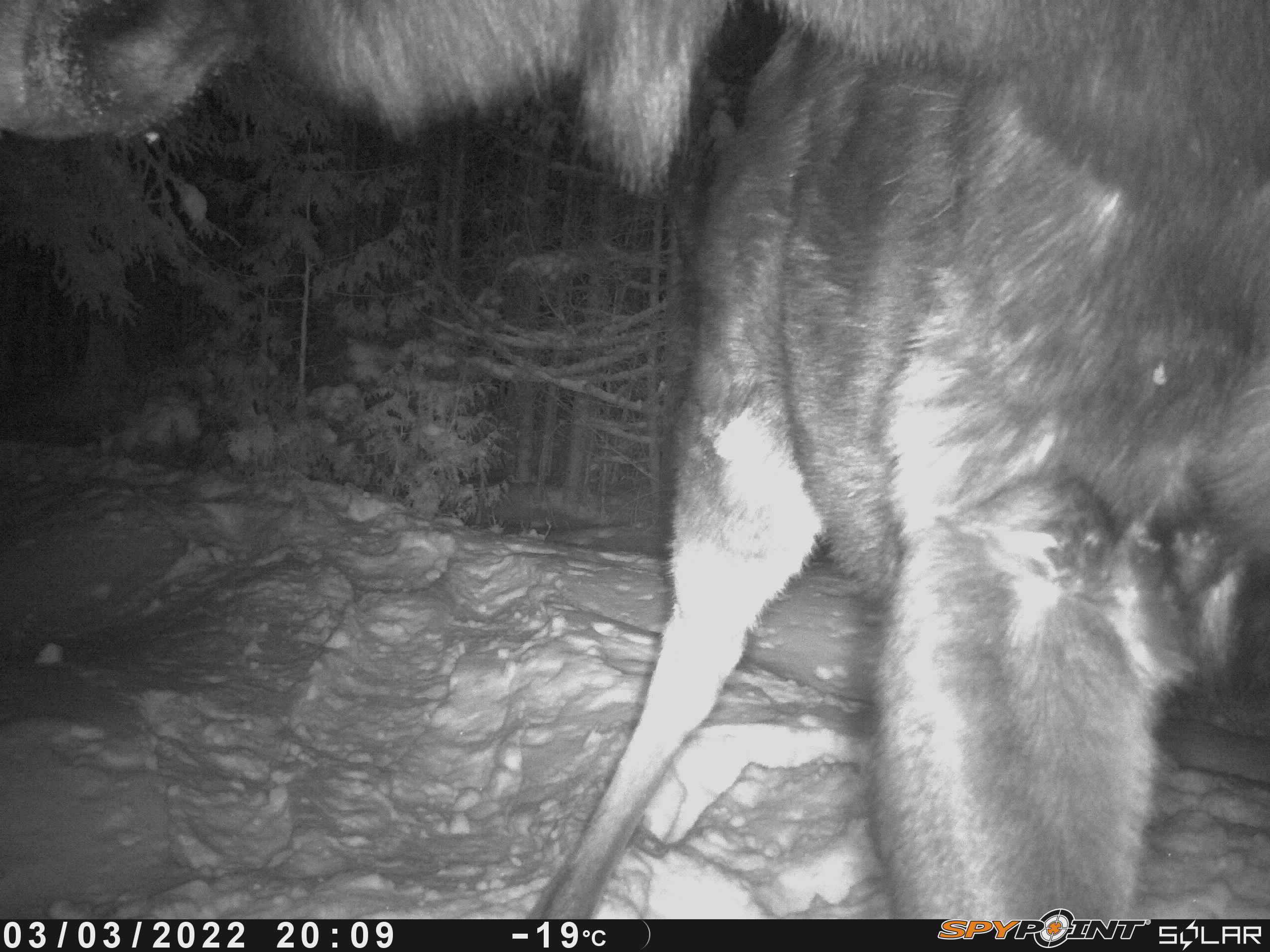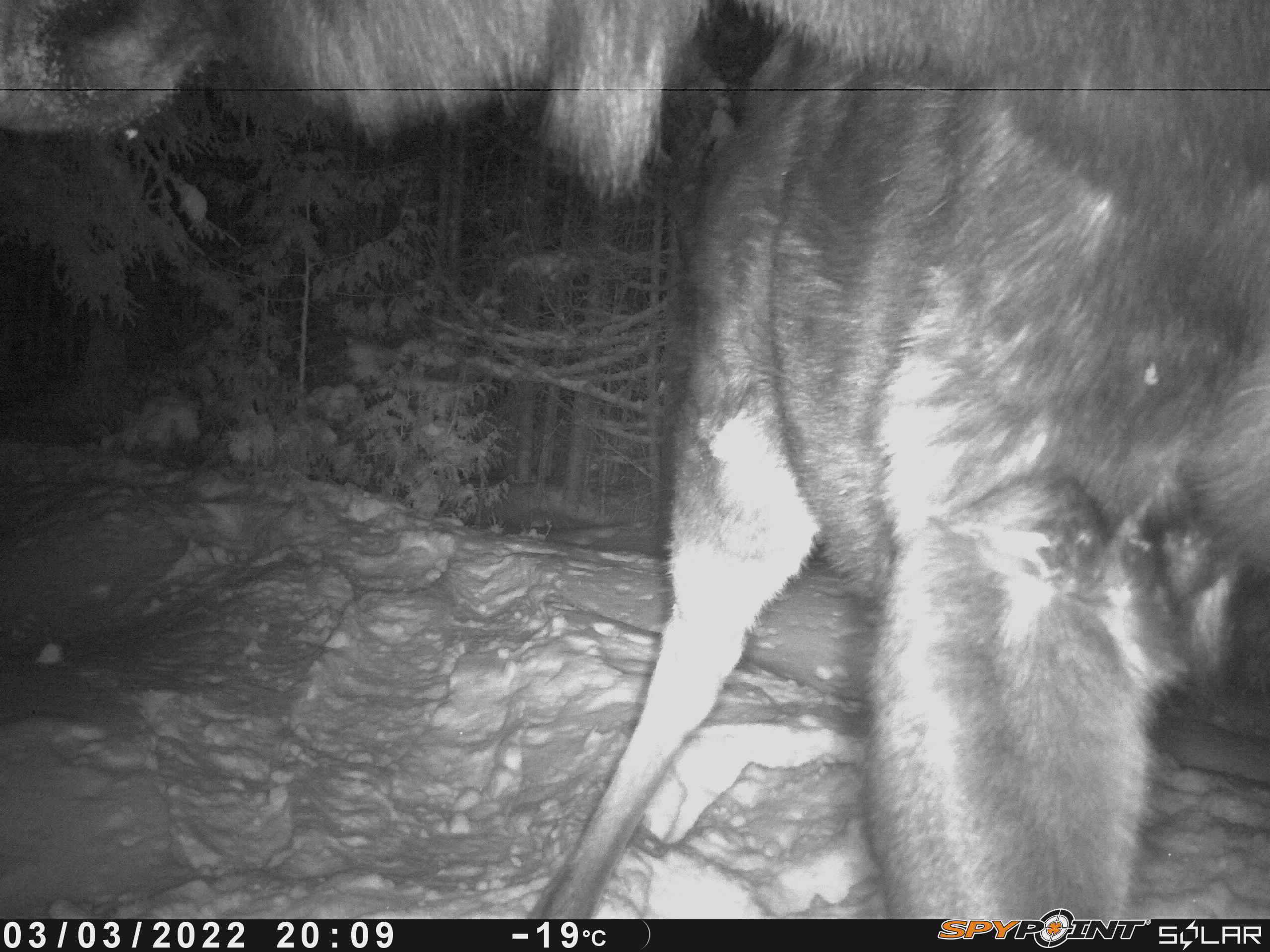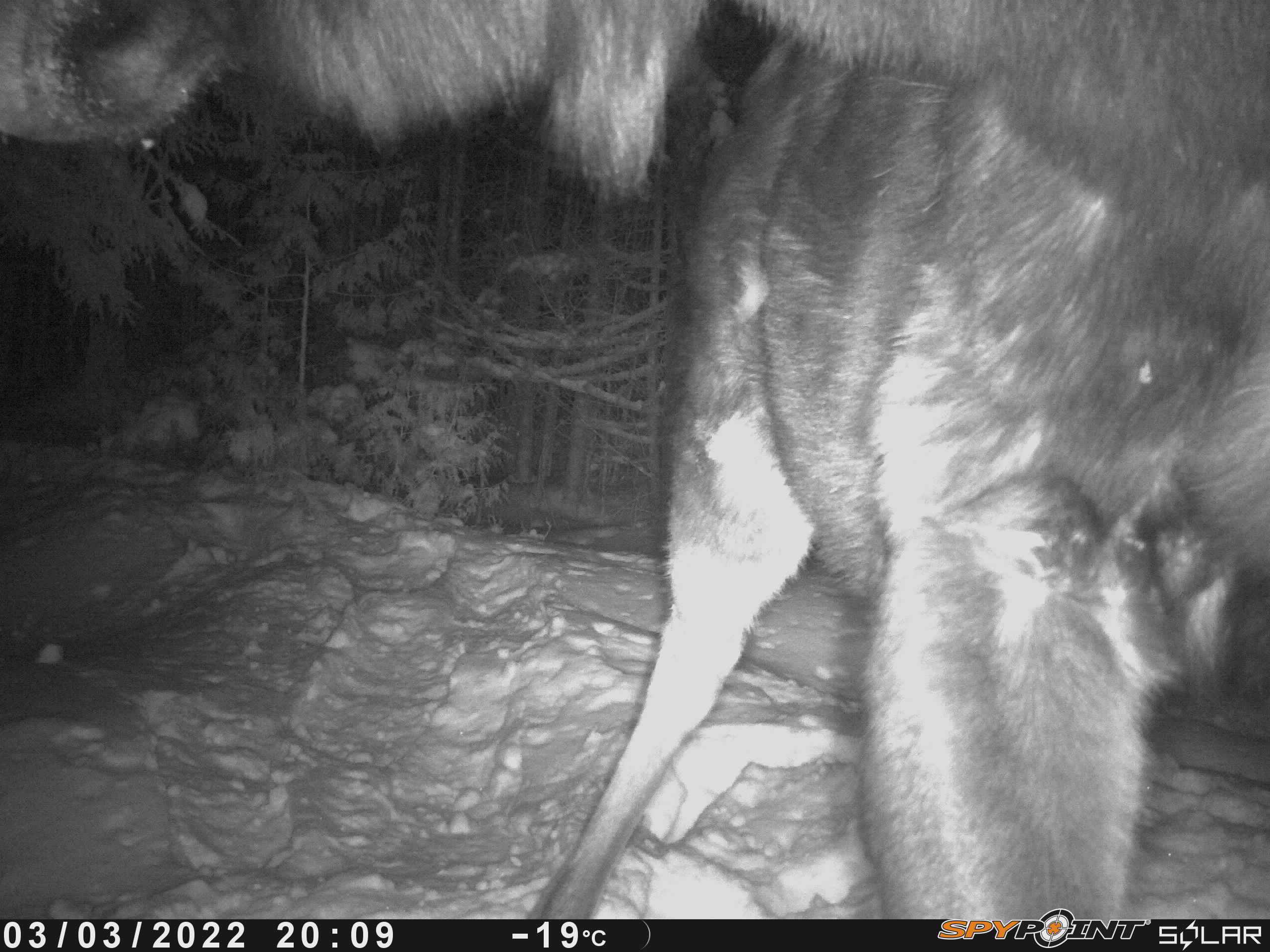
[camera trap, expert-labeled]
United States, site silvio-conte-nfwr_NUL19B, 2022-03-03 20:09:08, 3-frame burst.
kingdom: Animalia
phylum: Chordata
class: Mammalia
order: Artiodactyla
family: Cervidae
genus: Alces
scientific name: Alces alces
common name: moose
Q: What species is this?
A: Moose (Alces alces).